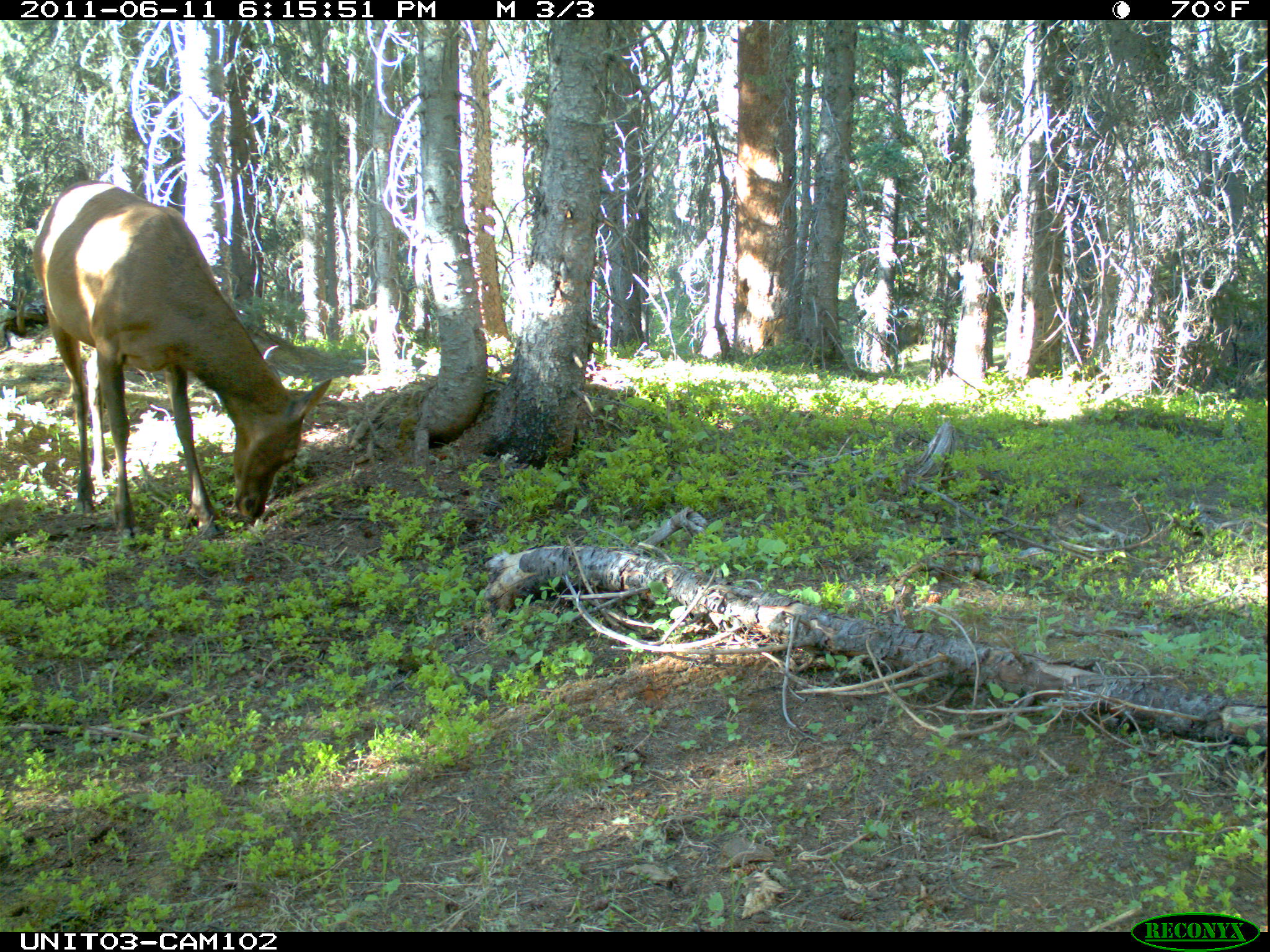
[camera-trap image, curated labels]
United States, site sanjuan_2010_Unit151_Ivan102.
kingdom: Animalia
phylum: Chordata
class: Mammalia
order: Artiodactyla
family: Cervidae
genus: Cervus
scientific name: Cervus elaphus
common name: red deer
Cervus elaphus (red deer).